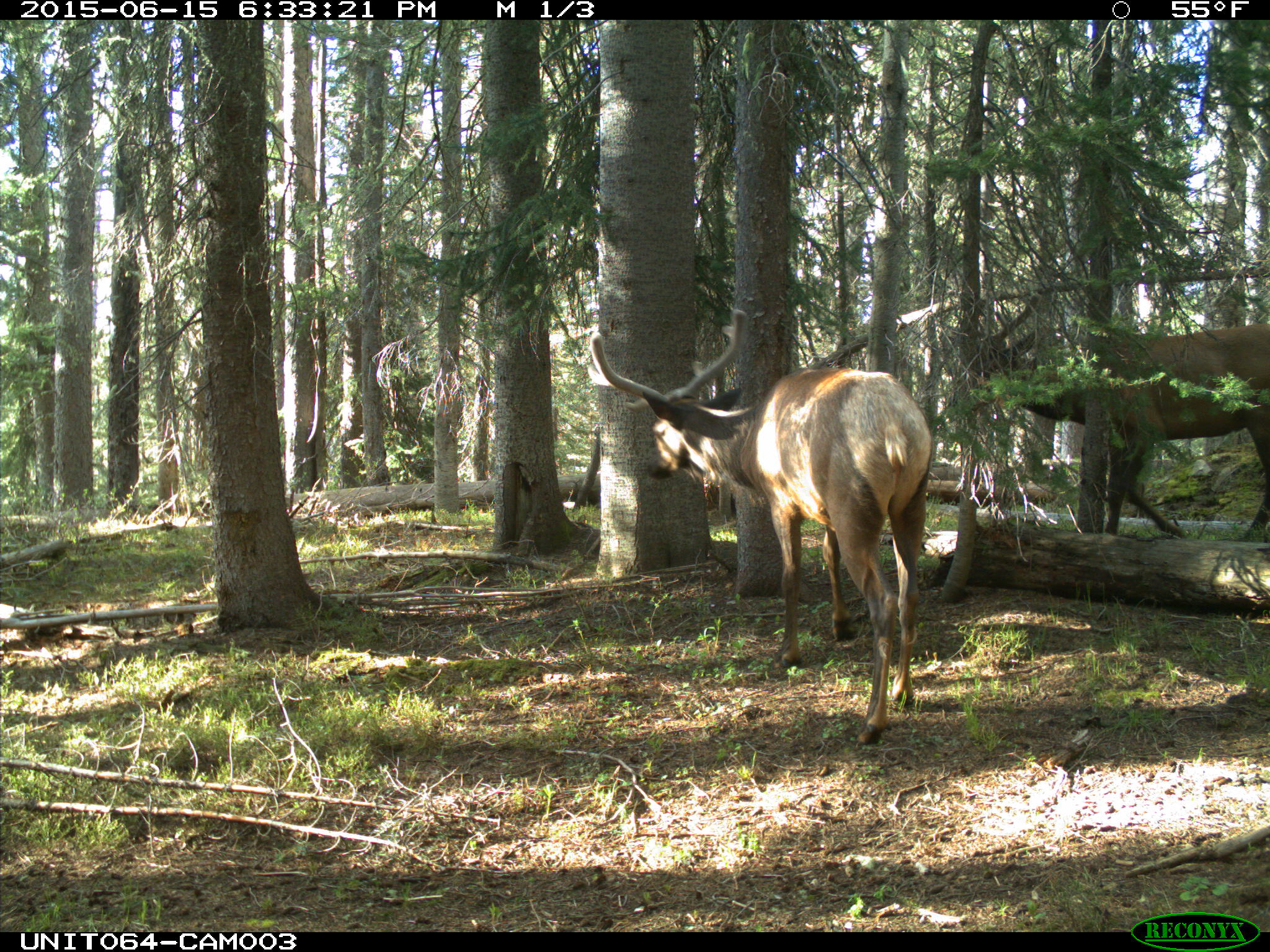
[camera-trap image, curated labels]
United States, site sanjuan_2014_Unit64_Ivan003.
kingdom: Animalia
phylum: Chordata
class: Mammalia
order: Artiodactyla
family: Cervidae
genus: Cervus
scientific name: Cervus elaphus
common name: red deer